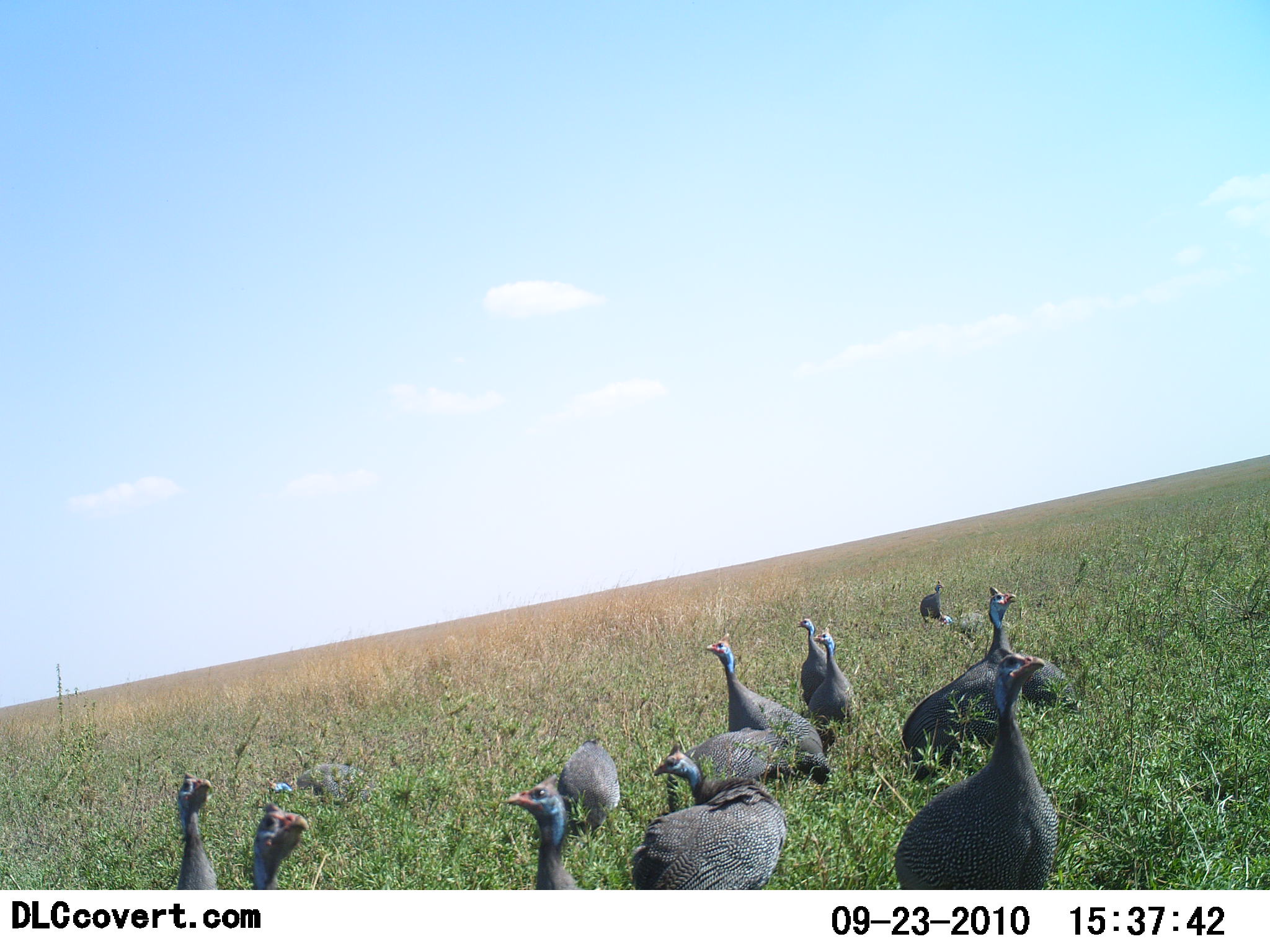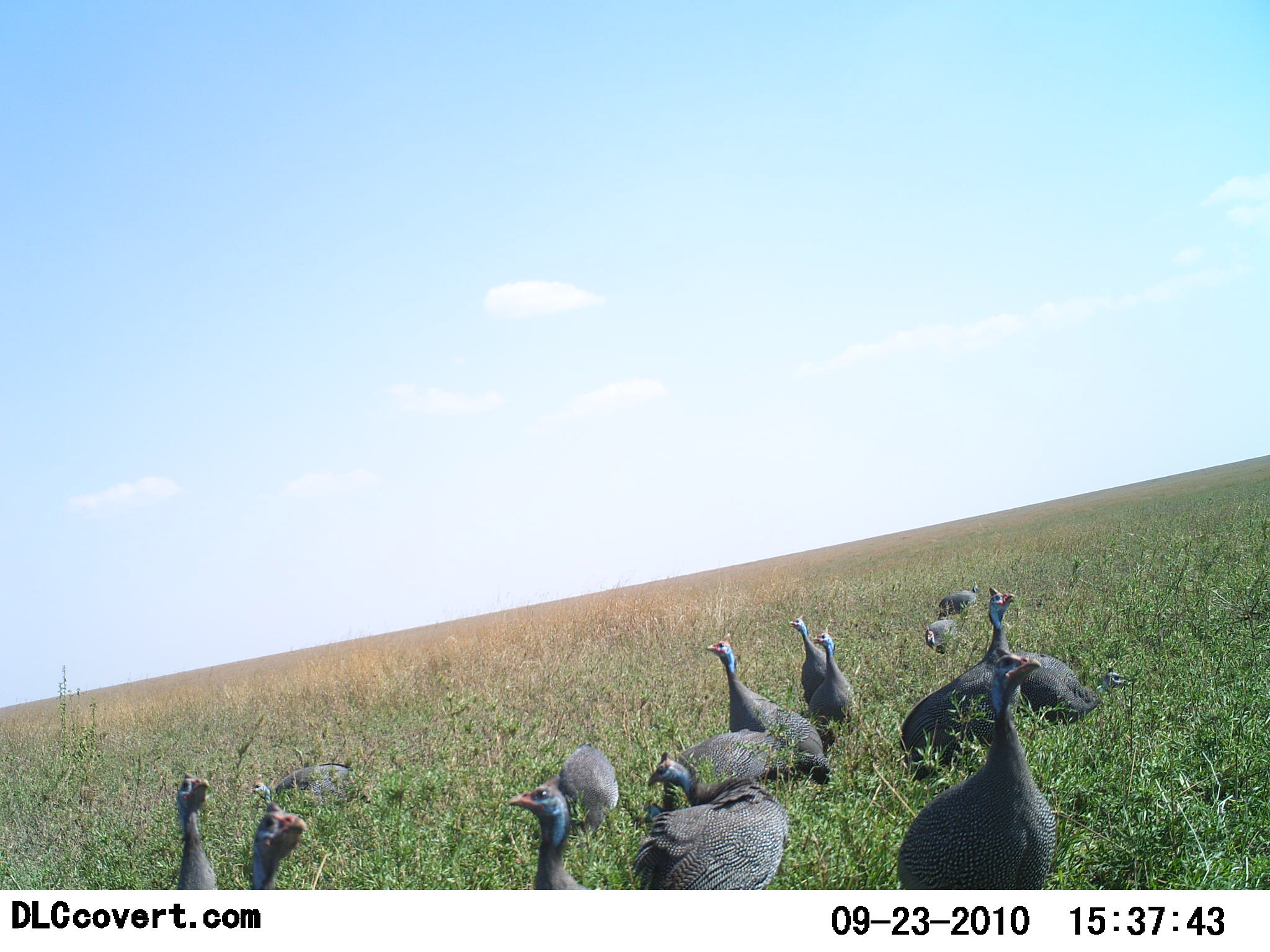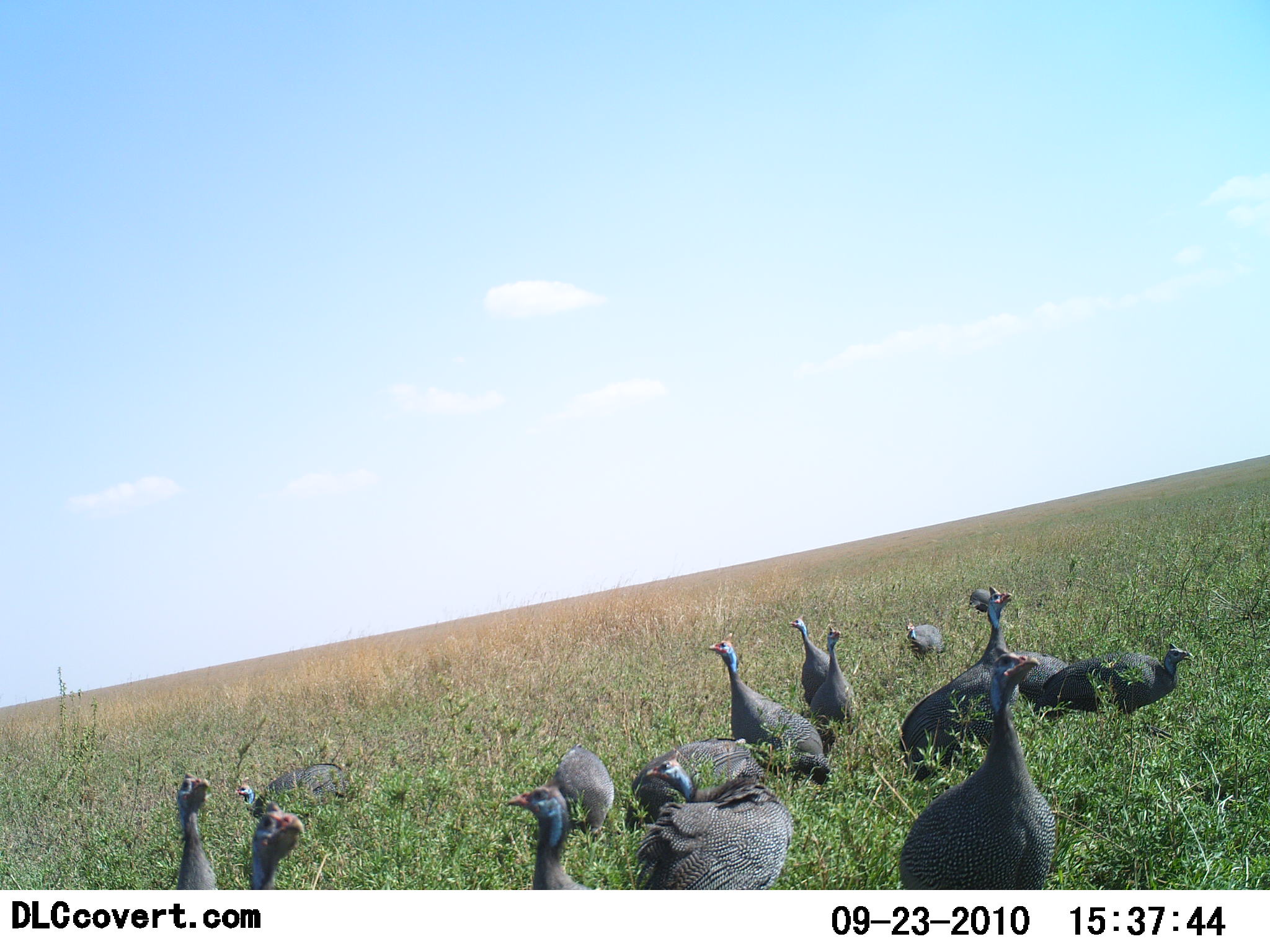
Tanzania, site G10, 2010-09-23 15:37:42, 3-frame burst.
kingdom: Animalia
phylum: Chordata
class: Aves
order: Galliformes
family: Numididae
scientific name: Numididae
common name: guinea fowl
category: guineafowl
Guineafowl (guinea fowl) (Numididae), count 11-50. Behavior (volunteer vote fractions): standing 76%, resting 18%, moving 35%, interacting 18%. Young present (vote fraction): 0%. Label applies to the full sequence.